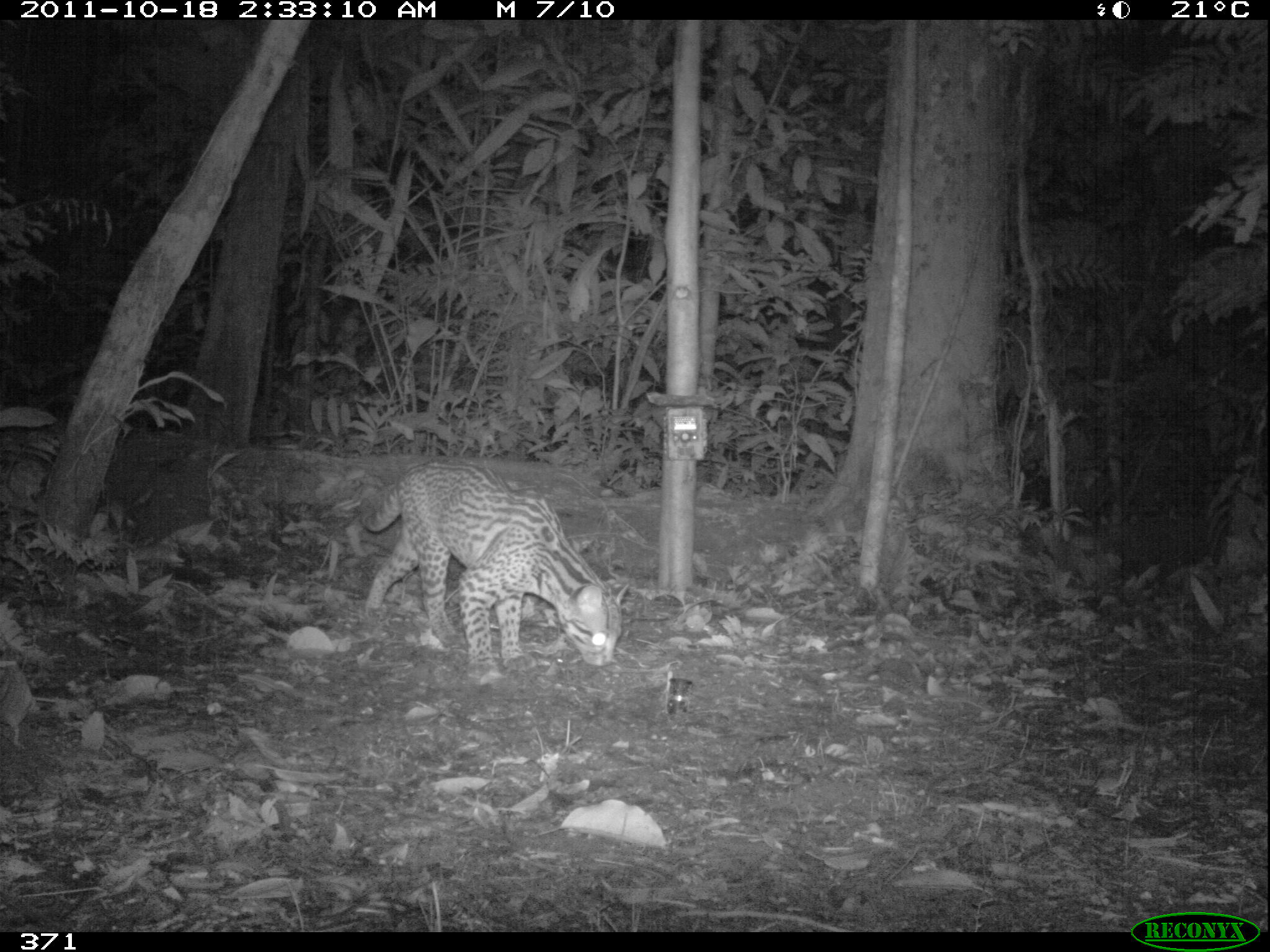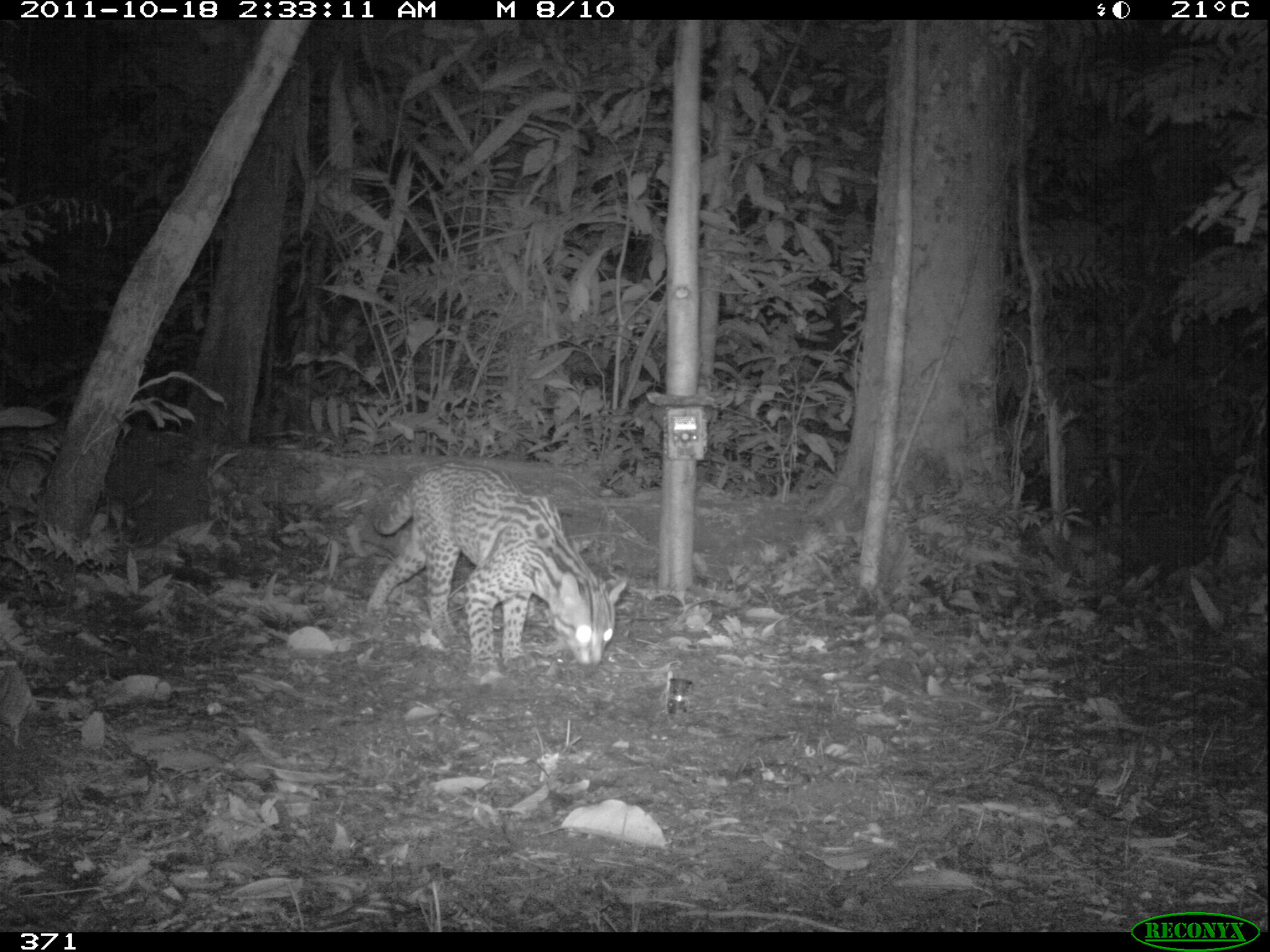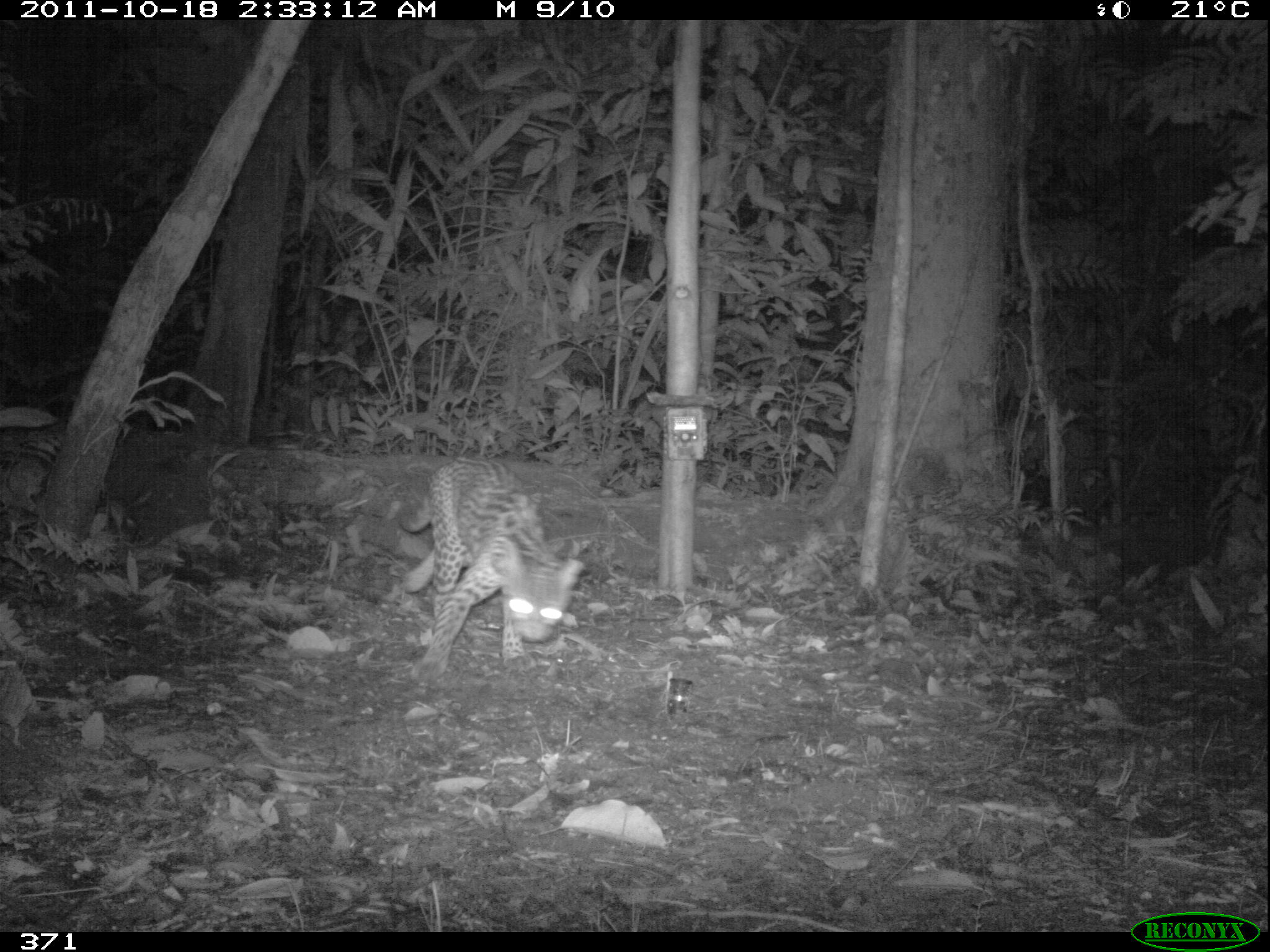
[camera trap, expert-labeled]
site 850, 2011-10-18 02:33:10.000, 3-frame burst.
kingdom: Animalia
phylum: Chordata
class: Mammalia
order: Carnivora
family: Felidae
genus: Leopardus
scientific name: Leopardus pardalis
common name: ocelot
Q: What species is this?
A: Leopardus pardalis (ocelot).